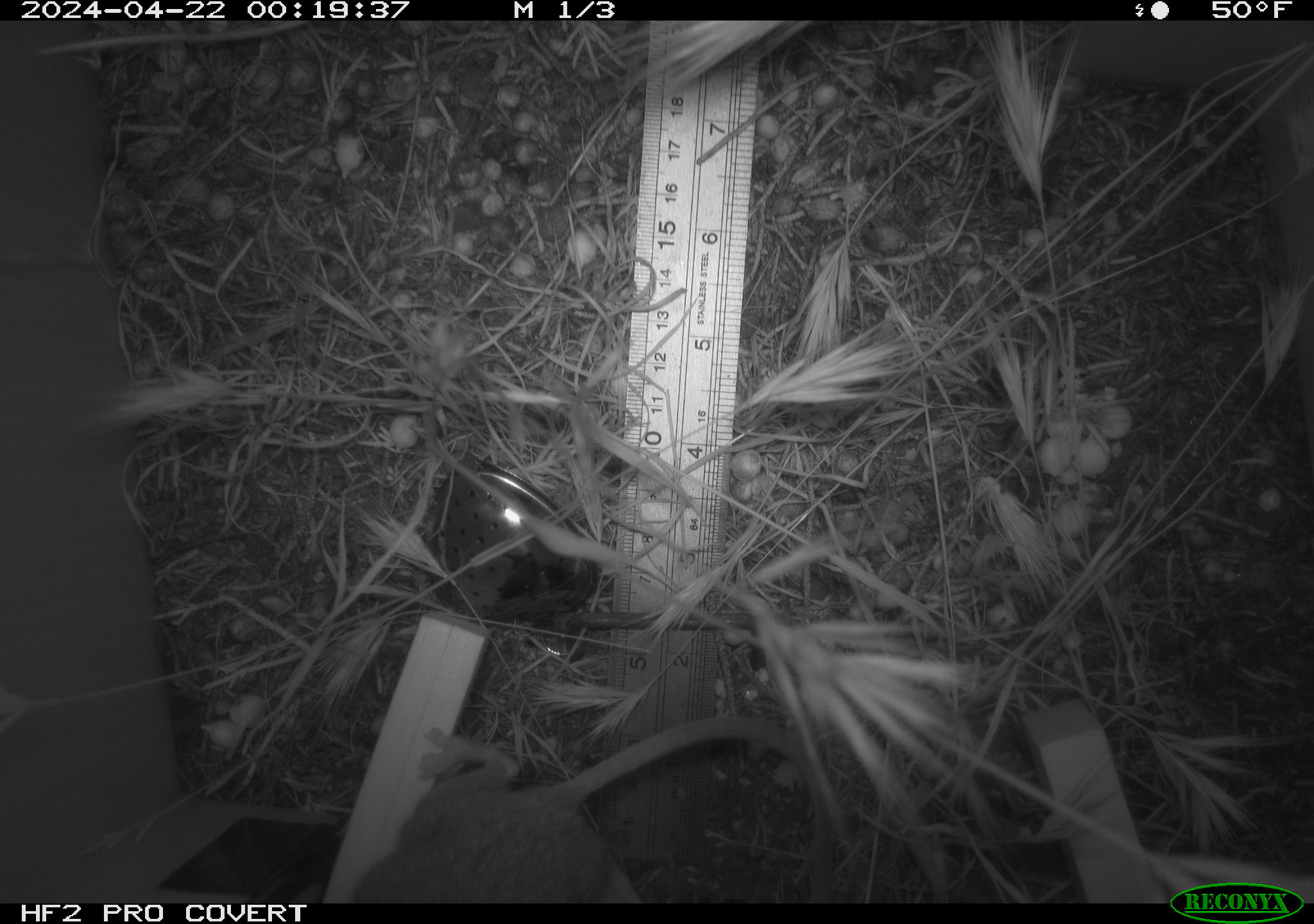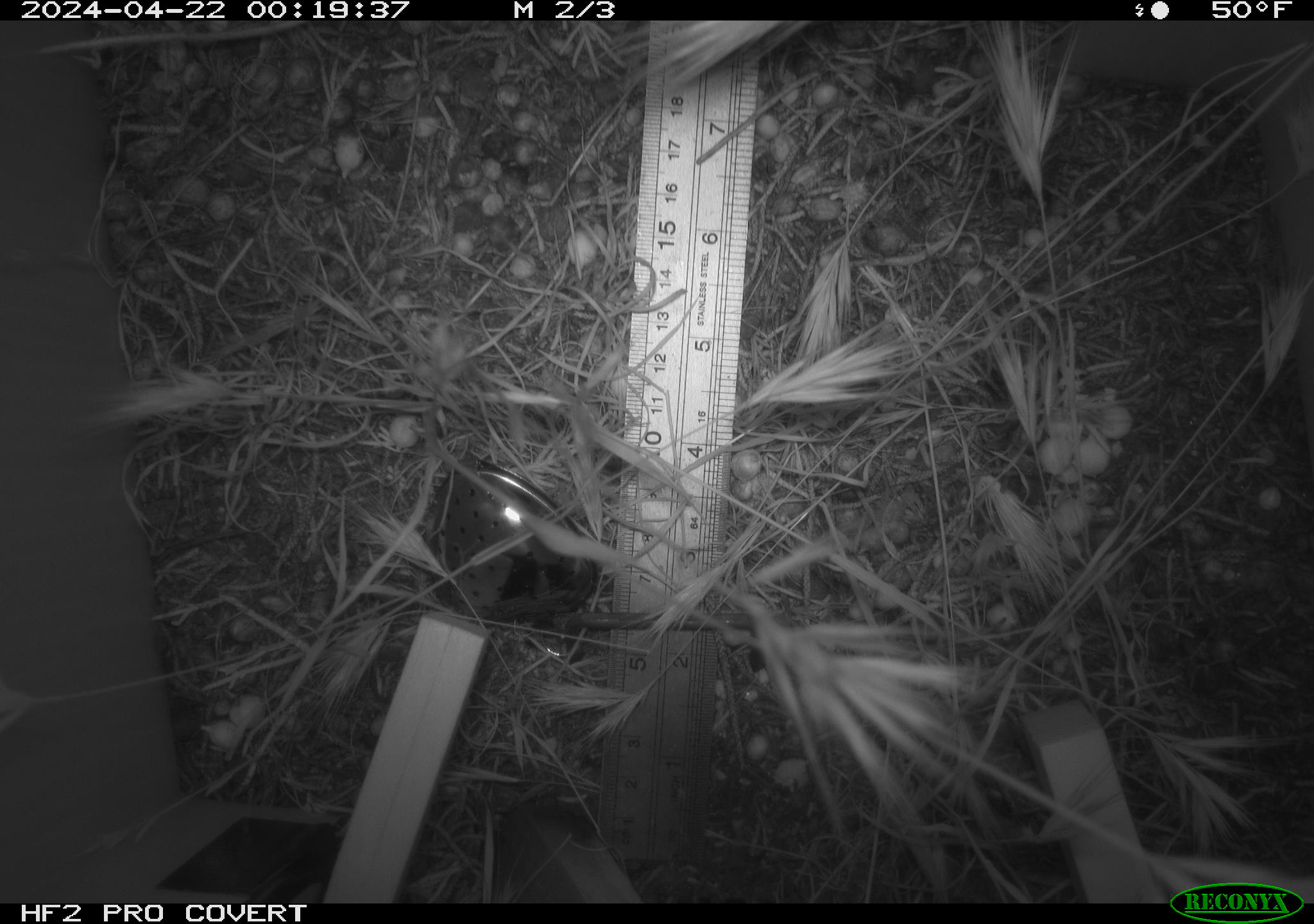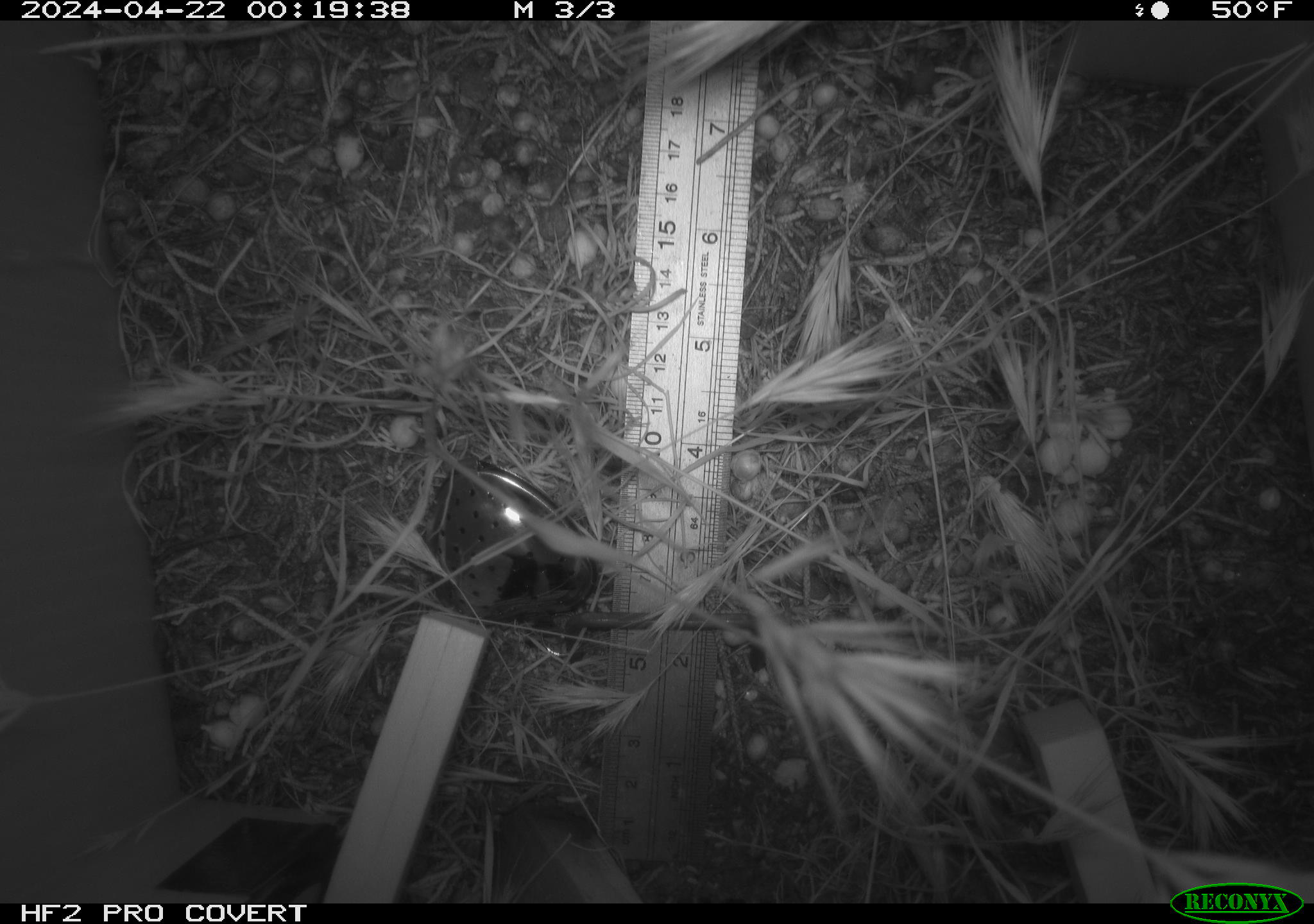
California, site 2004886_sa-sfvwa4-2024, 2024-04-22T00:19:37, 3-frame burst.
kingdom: Animalia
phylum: Chordata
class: Mammalia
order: Rodentia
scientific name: Rodentia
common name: mouse species